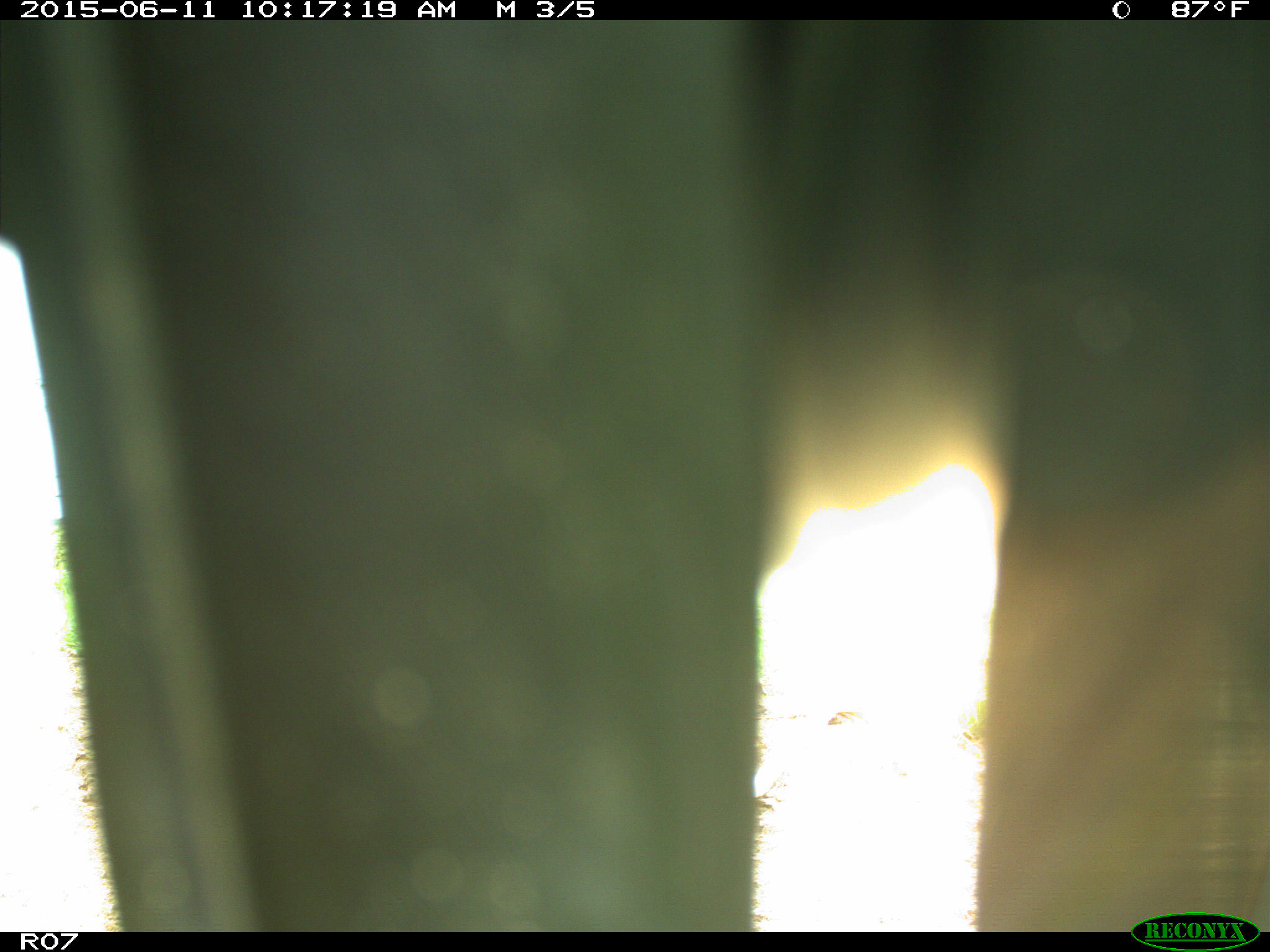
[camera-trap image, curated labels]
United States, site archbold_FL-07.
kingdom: Animalia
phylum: Chordata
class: Mammalia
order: Artiodactyla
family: Bovidae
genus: Bos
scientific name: Bos taurus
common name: domestic cow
Bos taurus (domestic cow).